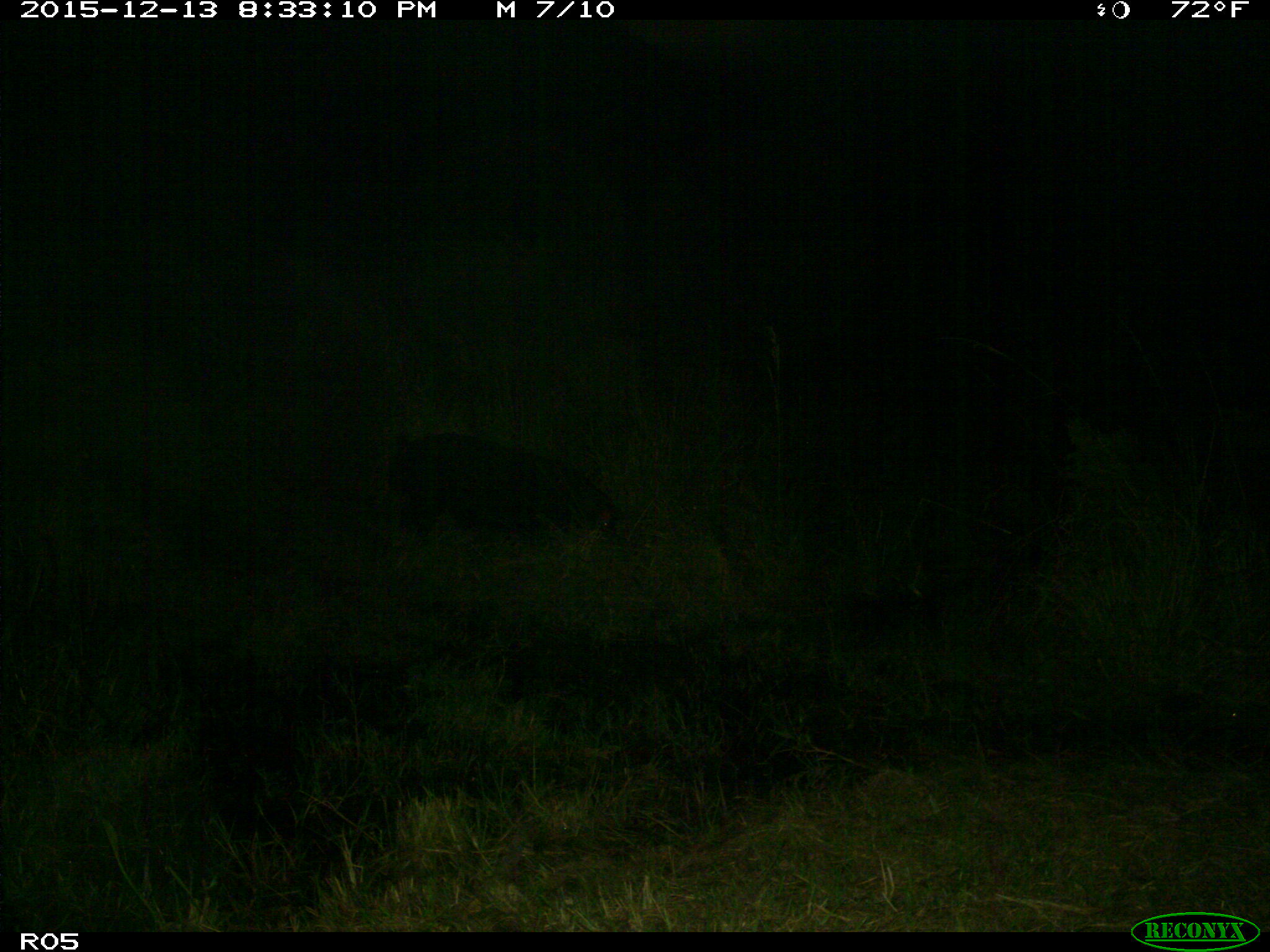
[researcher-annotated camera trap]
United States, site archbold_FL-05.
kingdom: Animalia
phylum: Chordata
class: Mammalia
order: Artiodactyla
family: Suidae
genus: Sus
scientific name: Sus scrofa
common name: wild boar